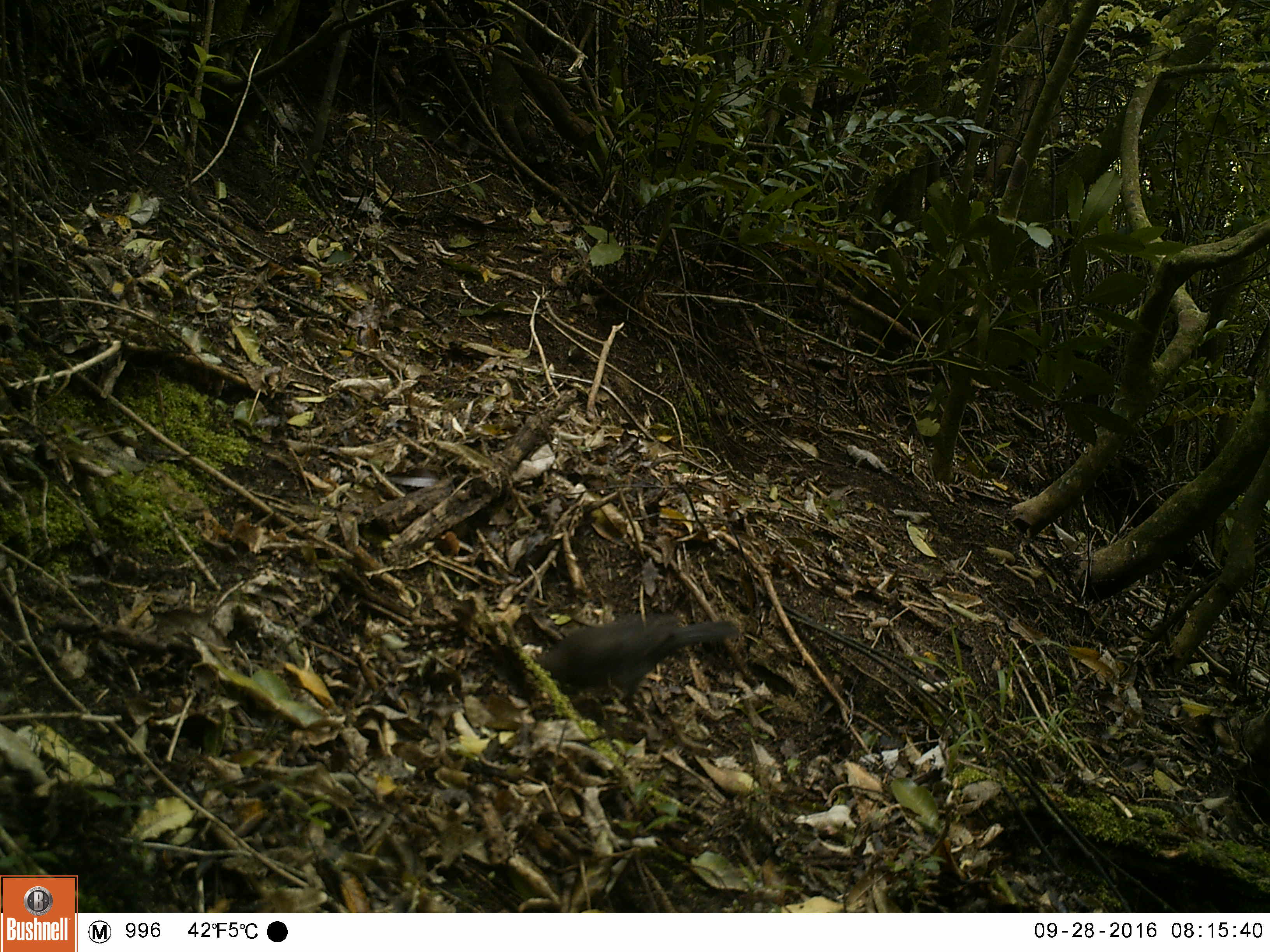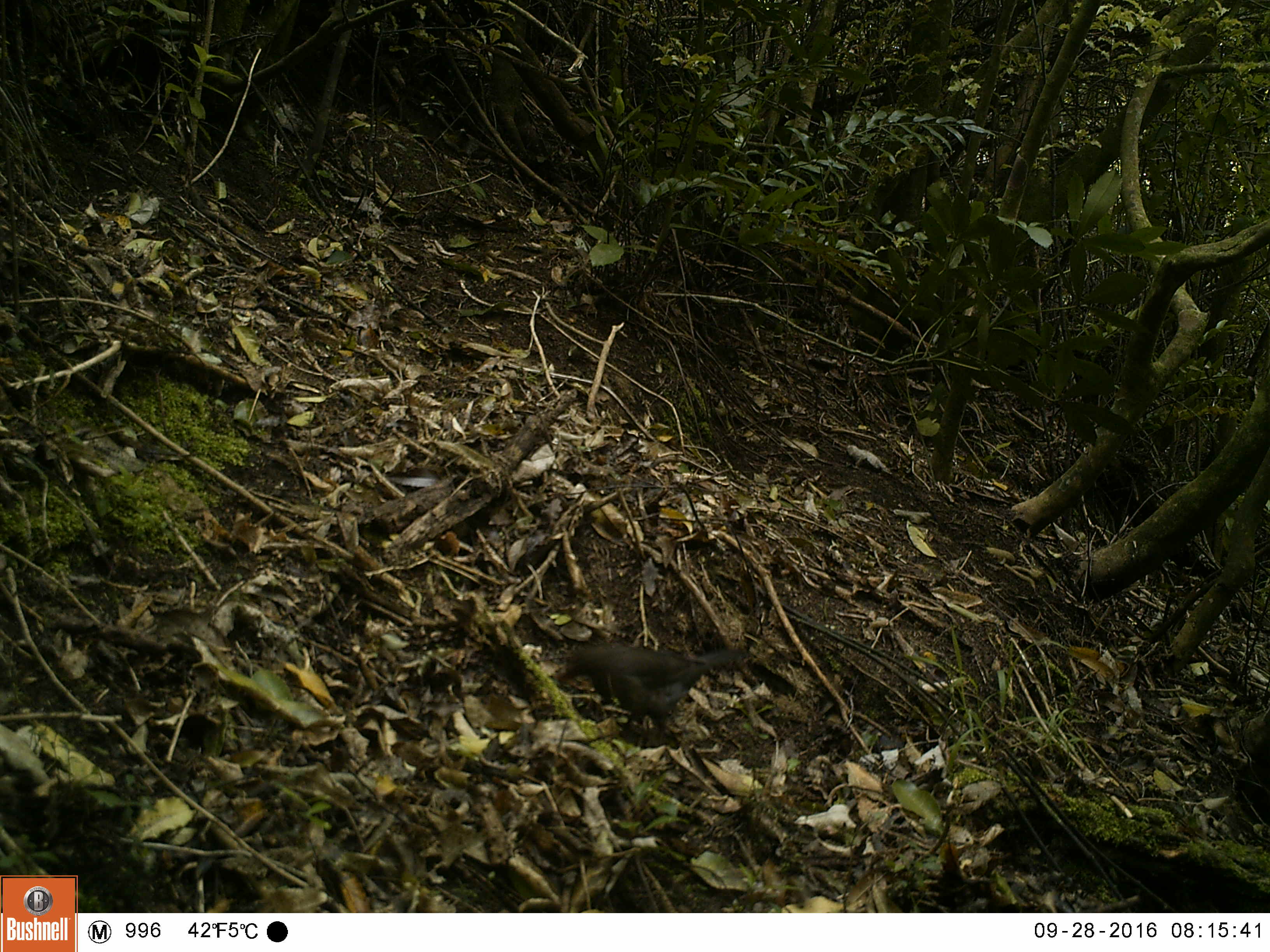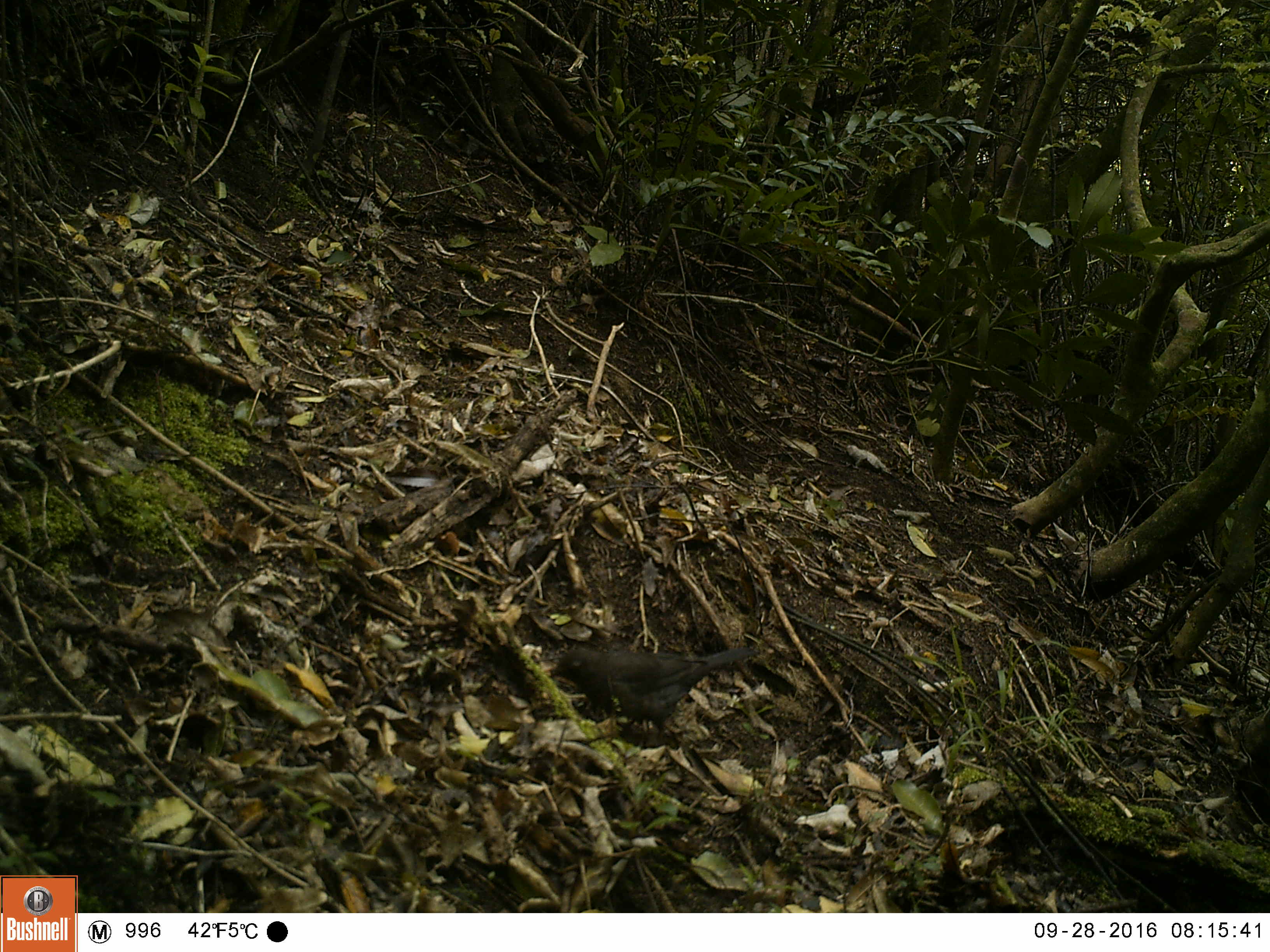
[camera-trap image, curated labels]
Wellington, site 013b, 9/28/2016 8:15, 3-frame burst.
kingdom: Animalia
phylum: Chordata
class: Aves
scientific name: Aves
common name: bird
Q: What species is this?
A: Bird (Aves).